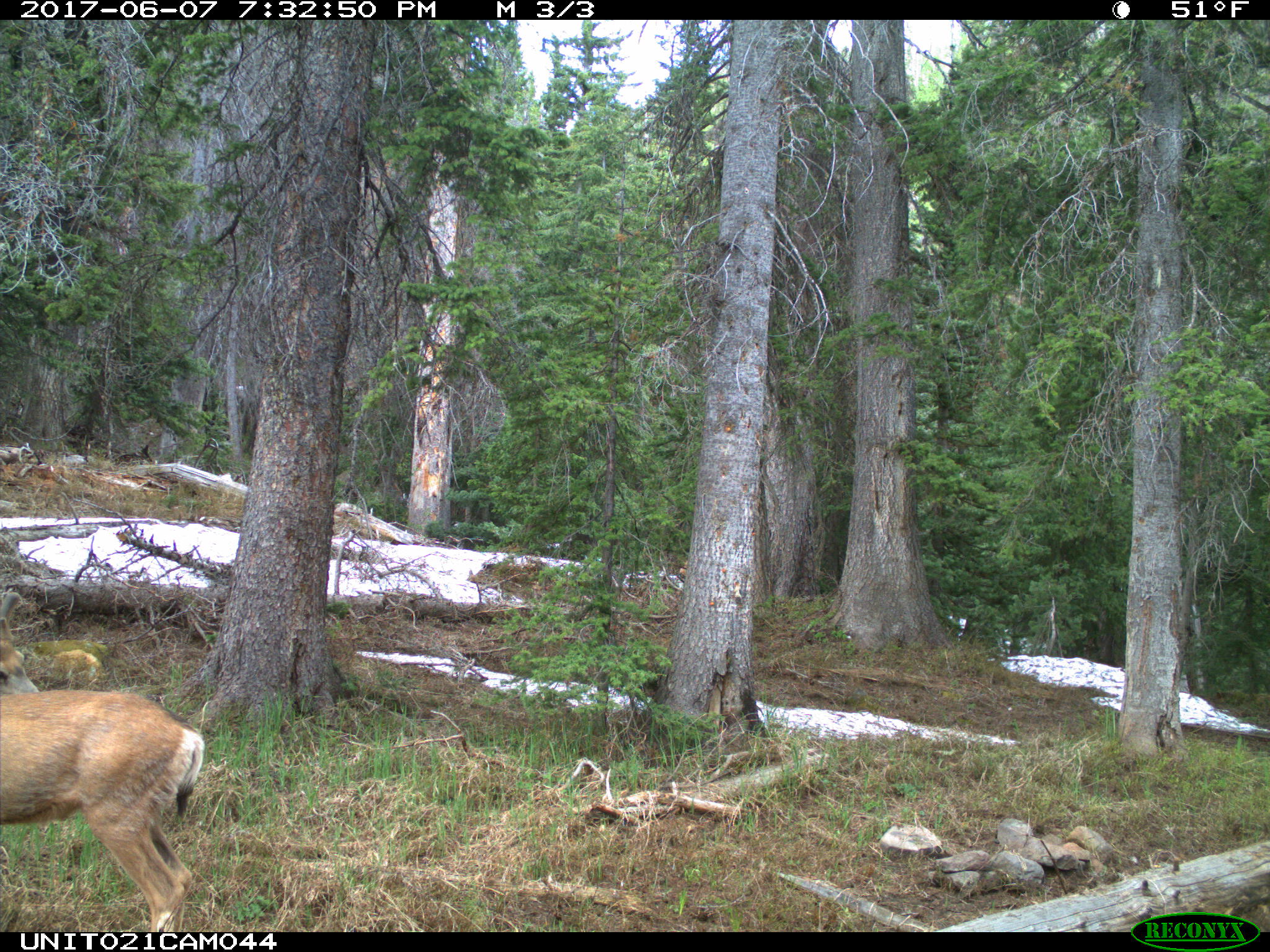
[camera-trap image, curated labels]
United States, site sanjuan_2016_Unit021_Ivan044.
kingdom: Animalia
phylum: Chordata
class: Mammalia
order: Artiodactyla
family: Cervidae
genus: Odocoileus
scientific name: Odocoileus hemionus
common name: mule deer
Odocoileus hemionus (mule deer).